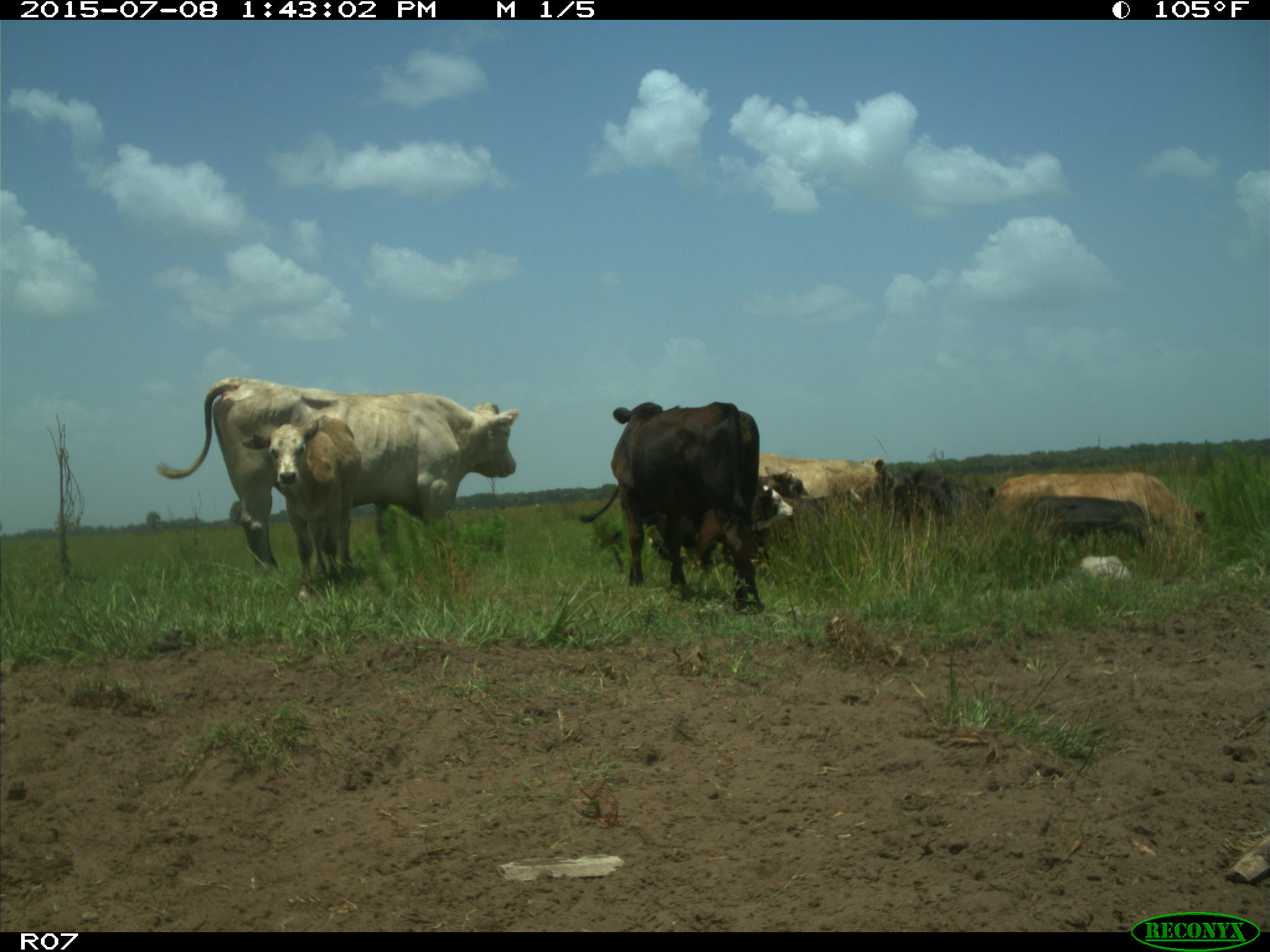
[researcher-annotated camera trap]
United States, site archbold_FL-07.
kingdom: Animalia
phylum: Chordata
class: Mammalia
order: Artiodactyla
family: Bovidae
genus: Bos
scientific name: Bos taurus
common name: domestic cow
Bos taurus (domestic cow).